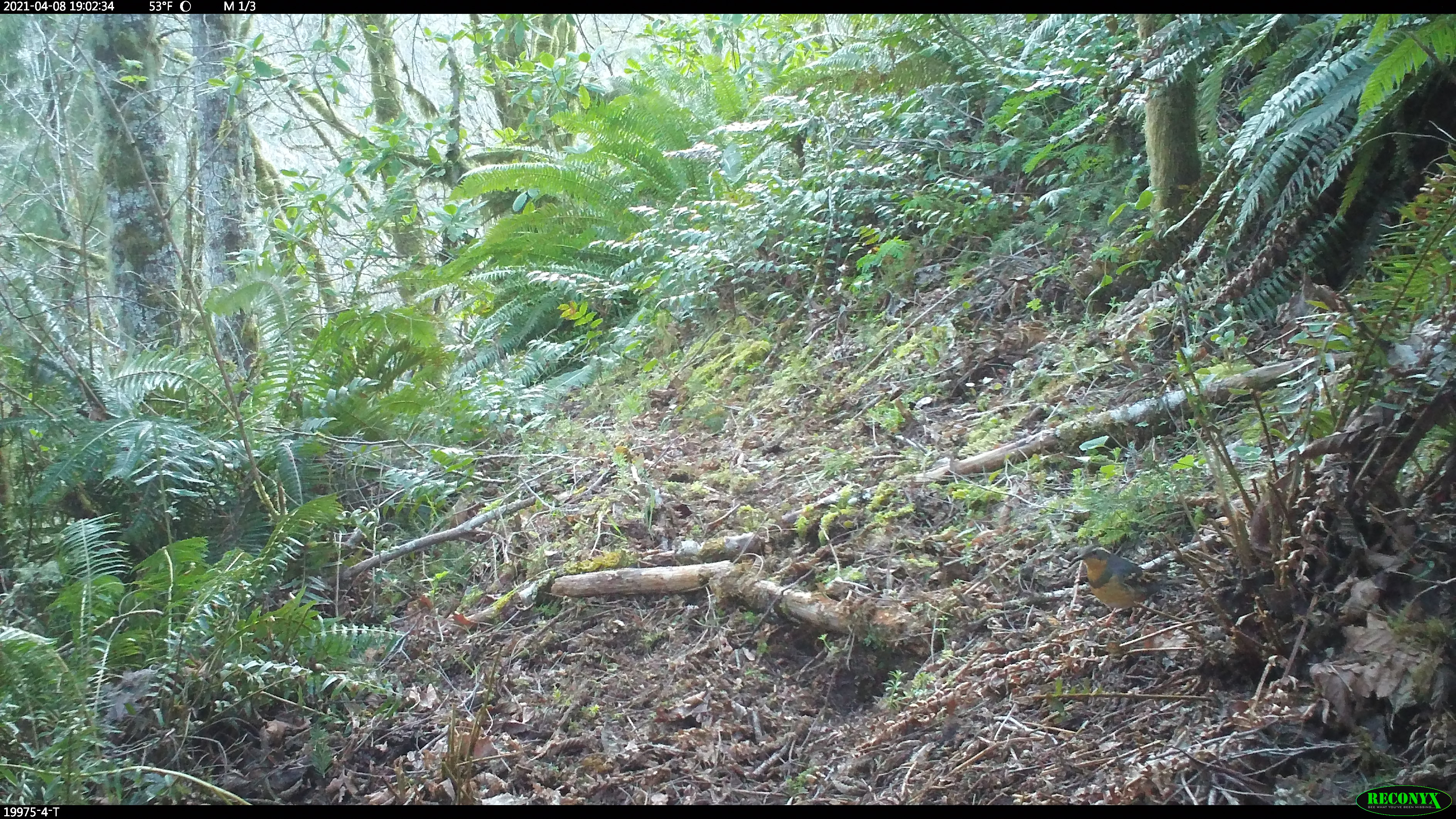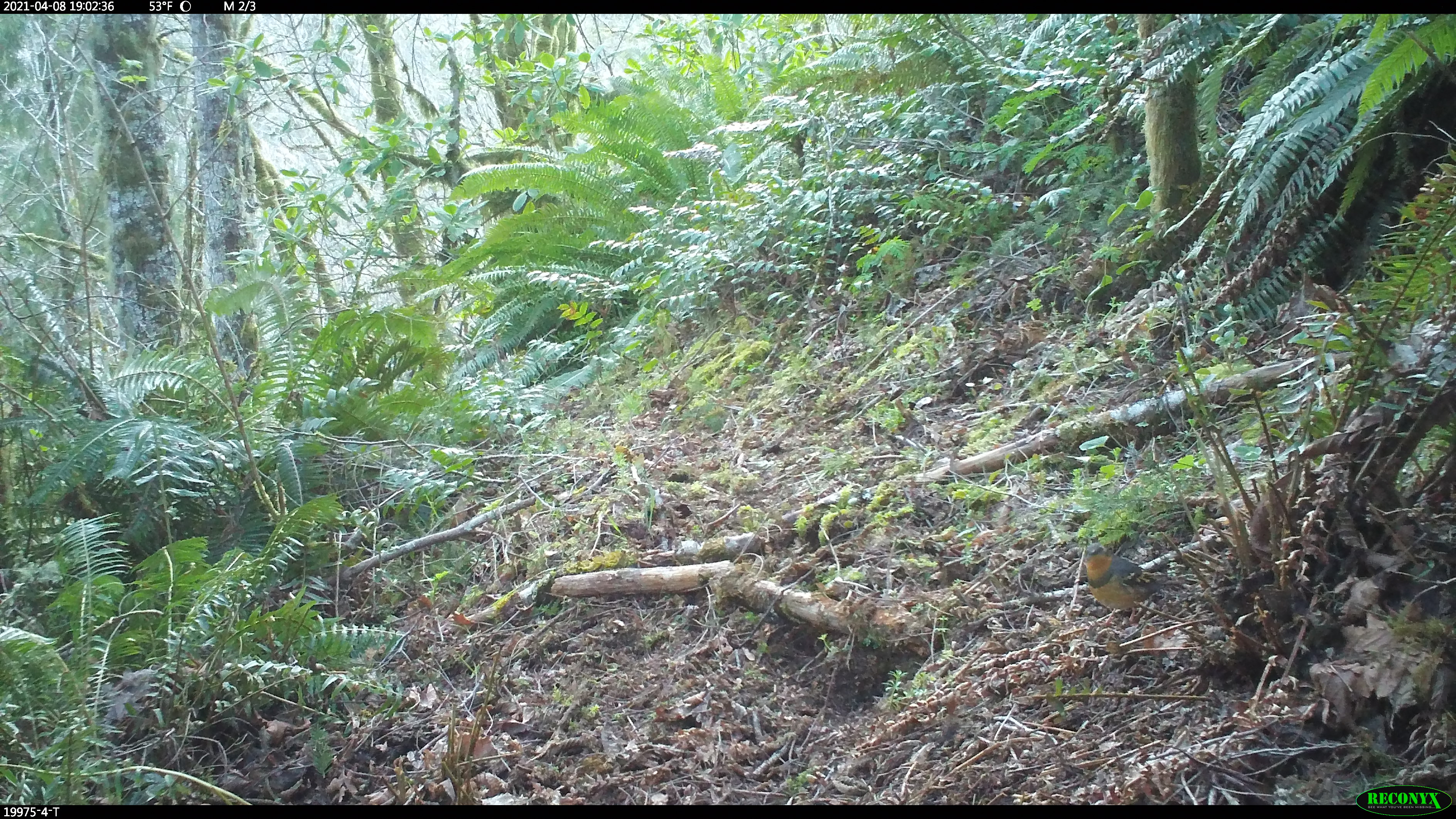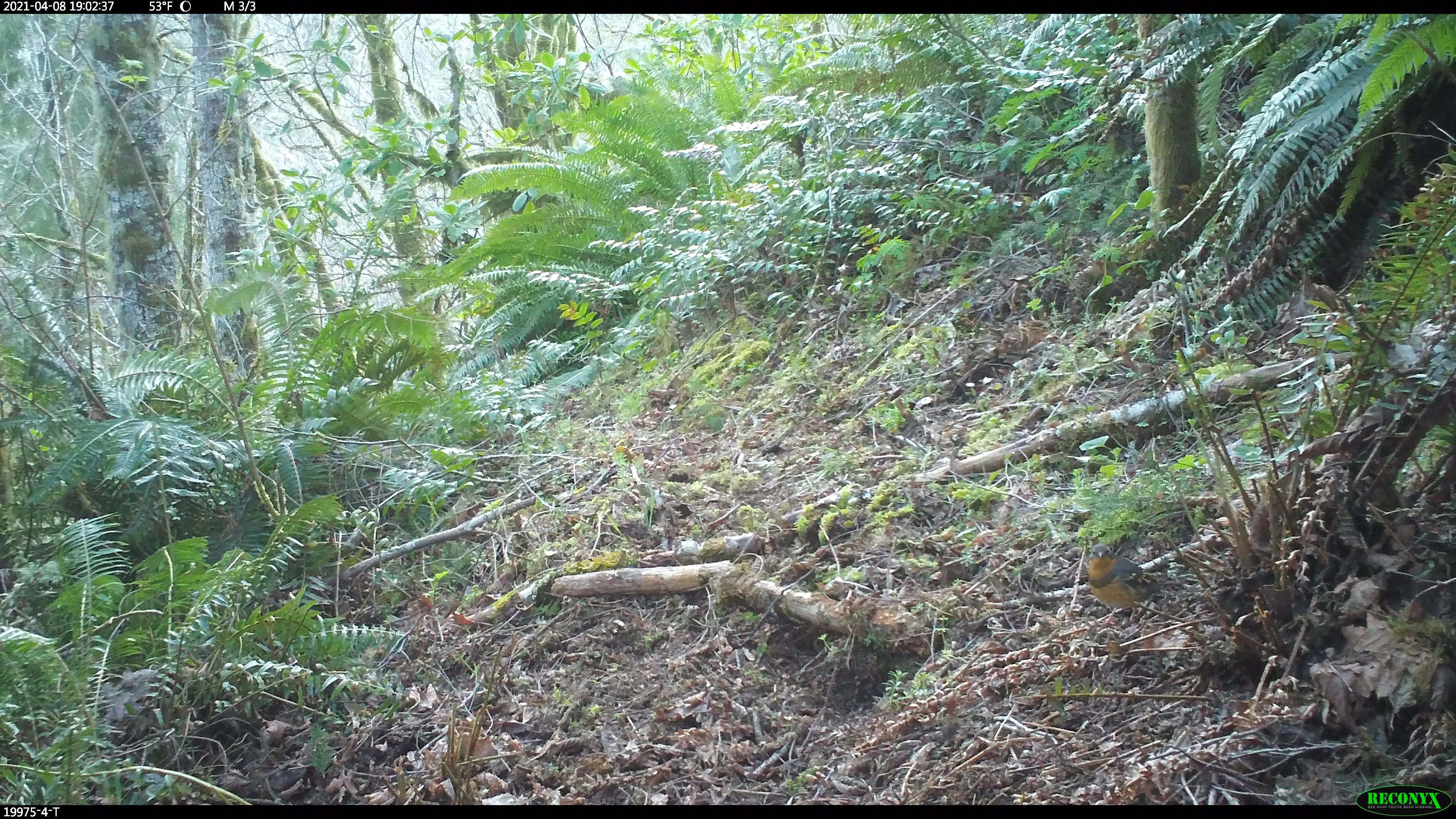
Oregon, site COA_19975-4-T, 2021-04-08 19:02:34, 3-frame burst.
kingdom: Animalia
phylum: Chordata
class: Aves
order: Passeriformes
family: Turdidae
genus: Ixoreus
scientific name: Ixoreus naevius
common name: varied thrush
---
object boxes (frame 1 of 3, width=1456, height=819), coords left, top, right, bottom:
varied thrush: 1068, 539, 1189, 626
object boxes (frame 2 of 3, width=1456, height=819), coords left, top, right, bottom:
varied thrush: 1064, 535, 1192, 624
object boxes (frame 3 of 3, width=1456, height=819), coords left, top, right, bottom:
varied thrush: 1084, 540, 1186, 633